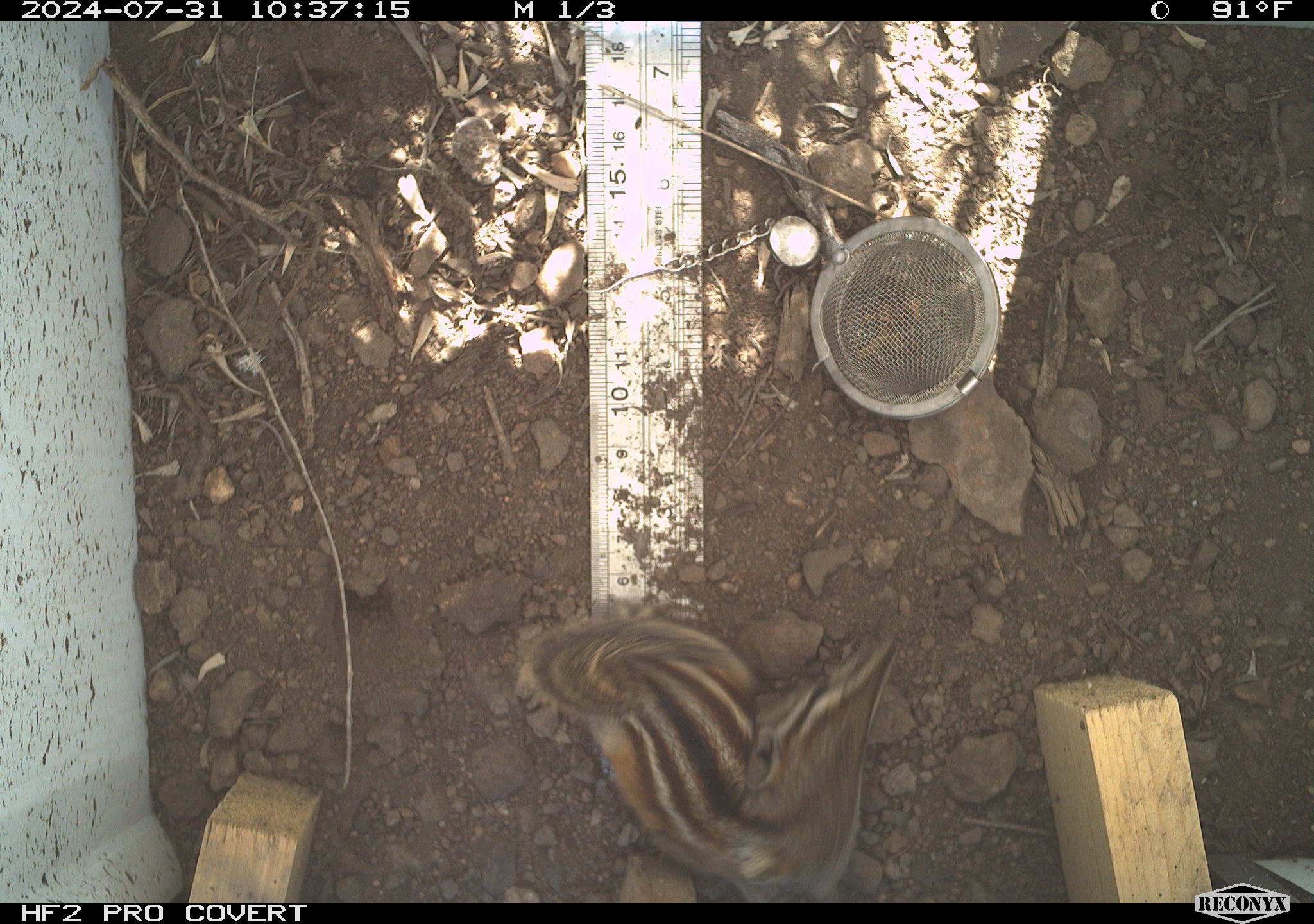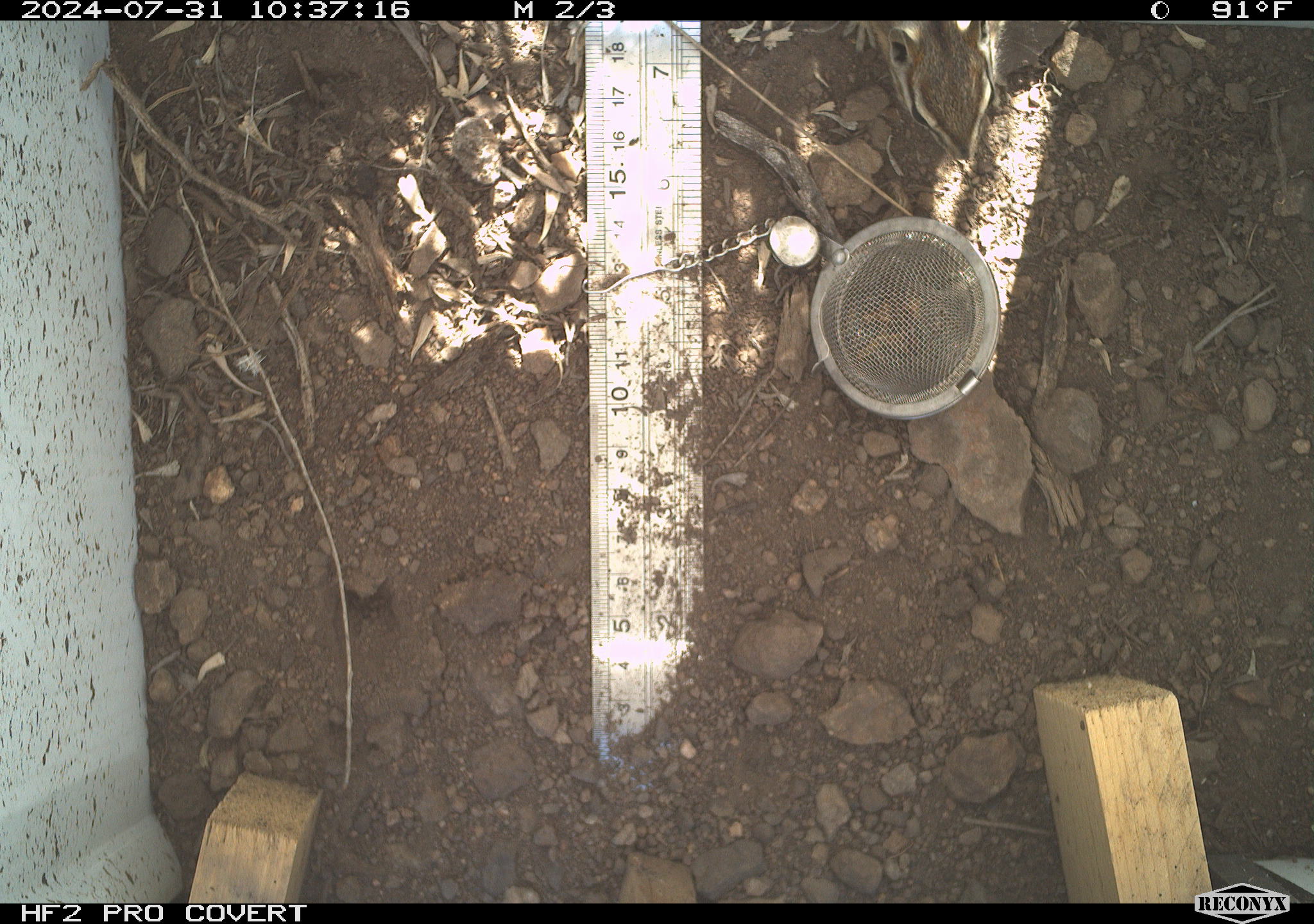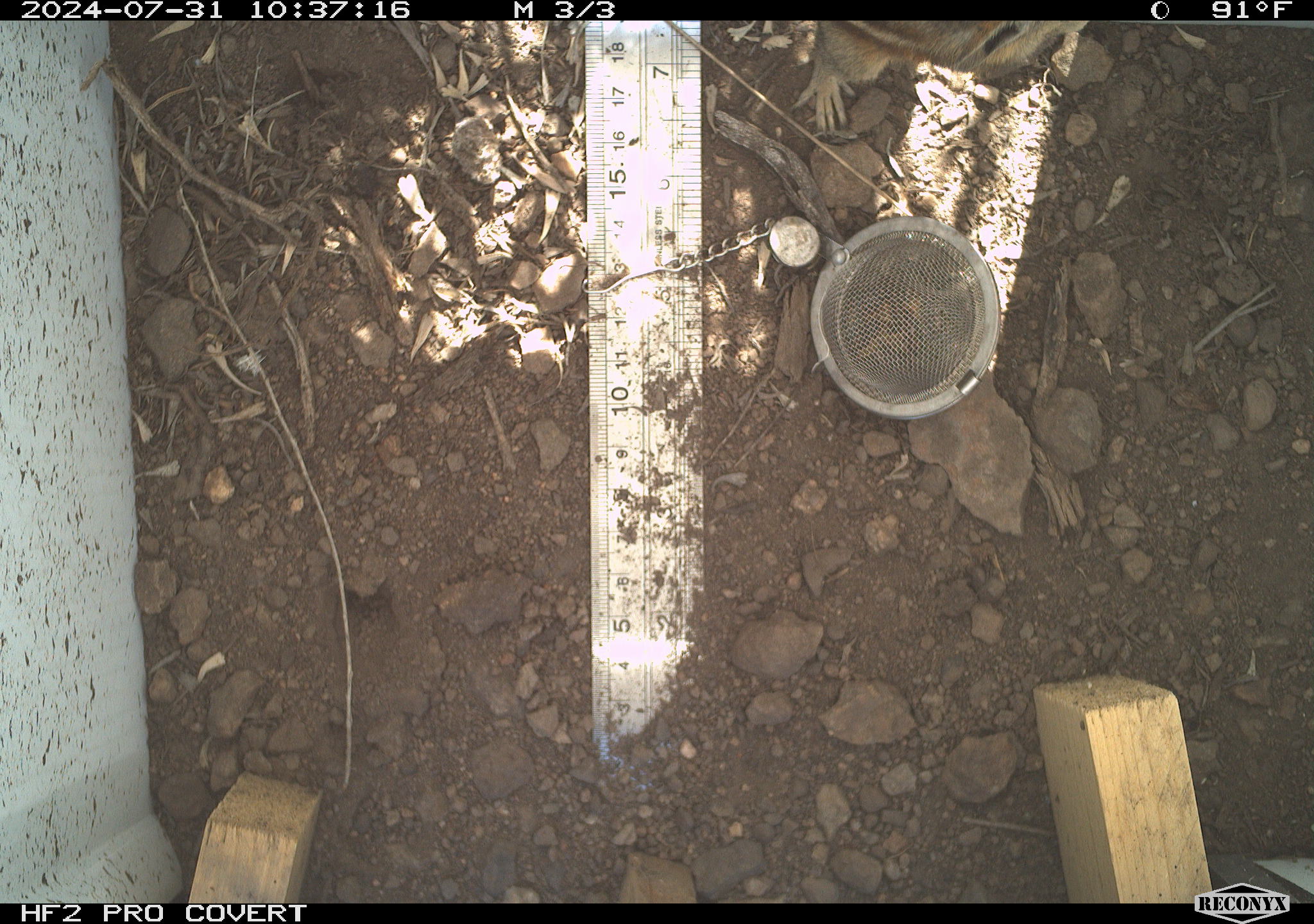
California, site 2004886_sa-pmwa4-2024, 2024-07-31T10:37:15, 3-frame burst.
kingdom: Animalia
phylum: Chordata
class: Mammalia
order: Rodentia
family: Sciuridae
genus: Neotamias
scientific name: Neotamias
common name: western chipmunks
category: neotamias species